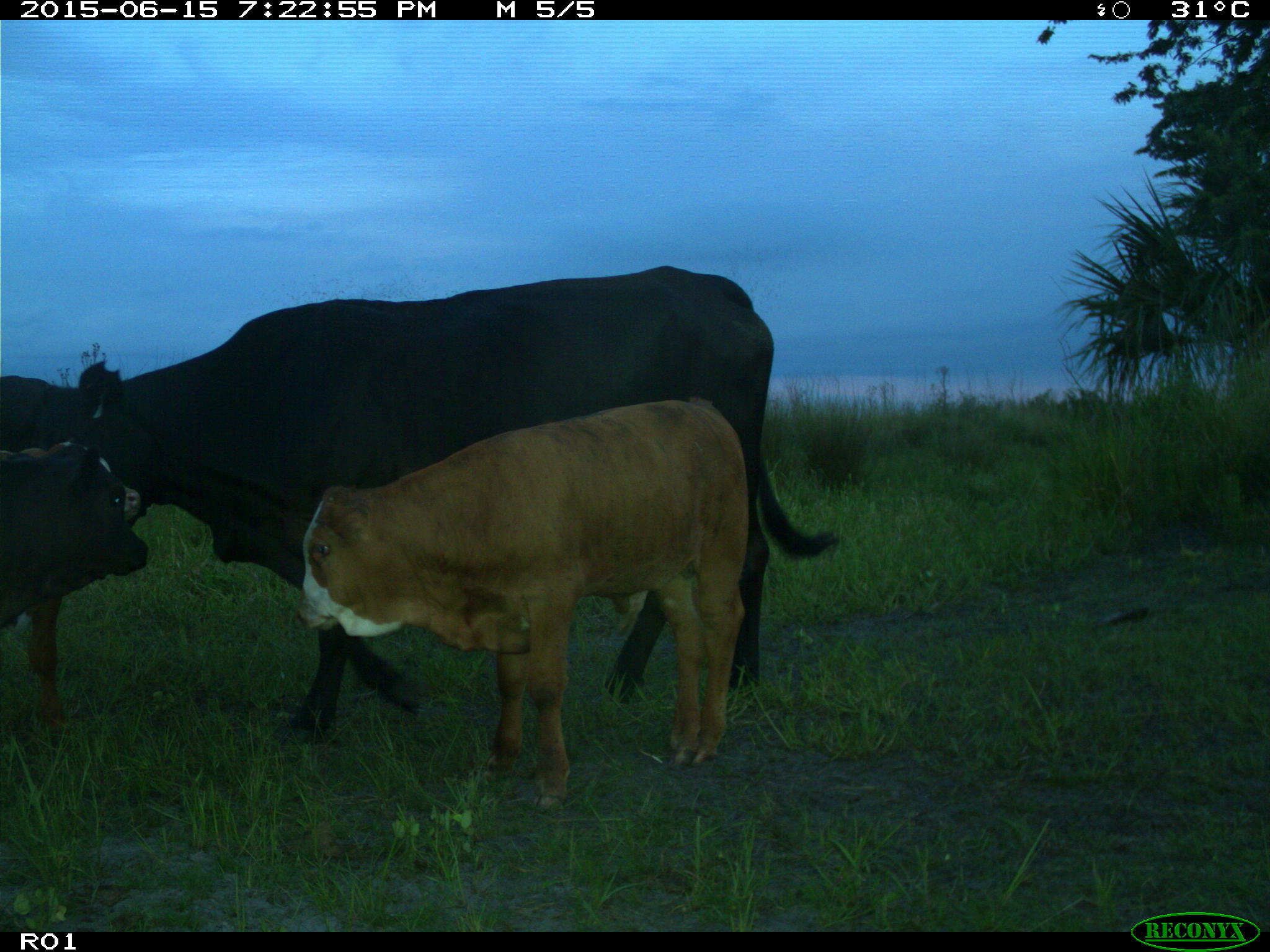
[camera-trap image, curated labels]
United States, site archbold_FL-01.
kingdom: Animalia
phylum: Chordata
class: Mammalia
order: Artiodactyla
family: Bovidae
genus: Bos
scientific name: Bos taurus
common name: domestic cow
Bos taurus (domestic cow).